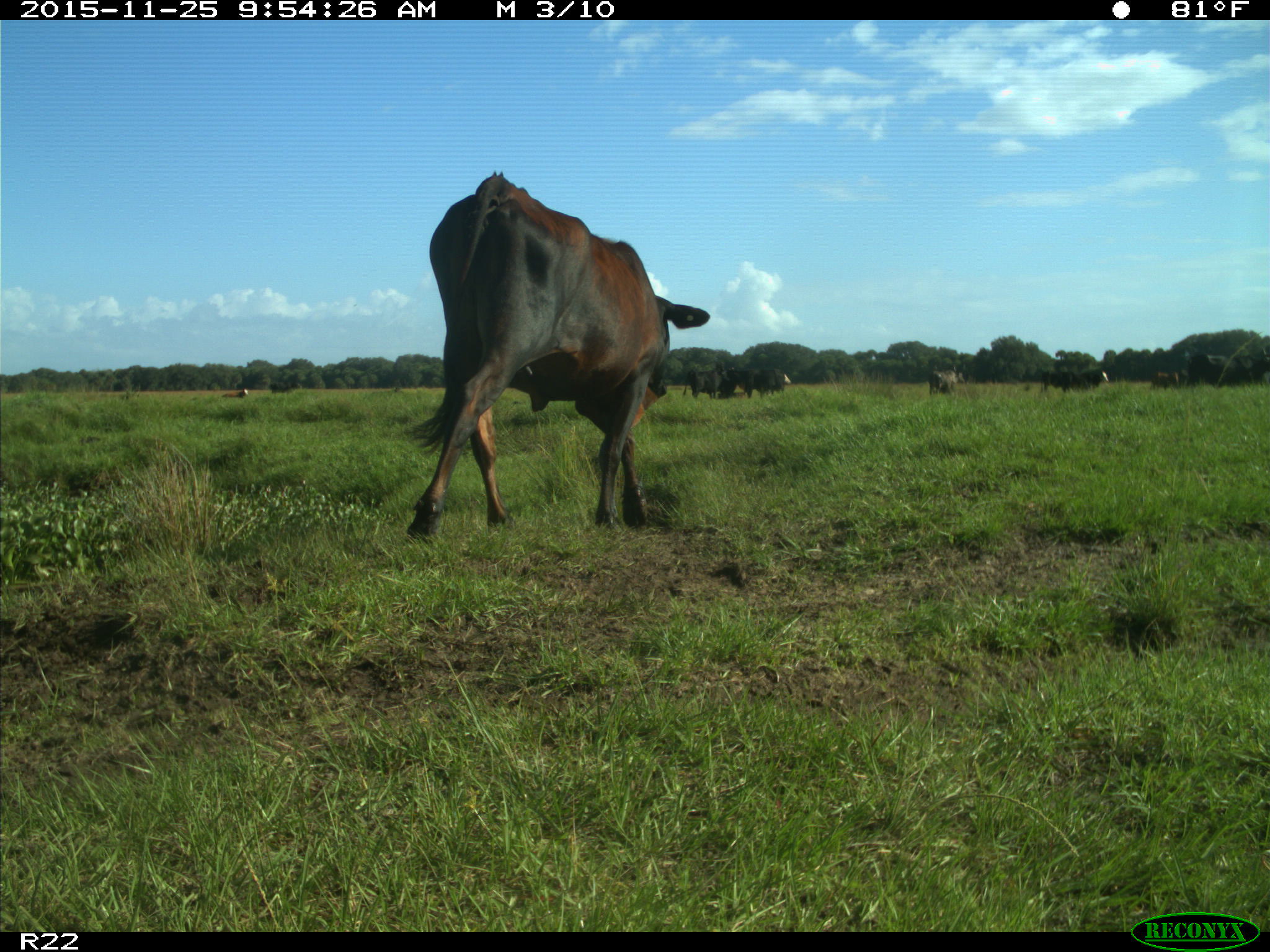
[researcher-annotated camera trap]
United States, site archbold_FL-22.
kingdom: Animalia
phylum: Chordata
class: Mammalia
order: Artiodactyla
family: Bovidae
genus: Bos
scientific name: Bos taurus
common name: domestic cow